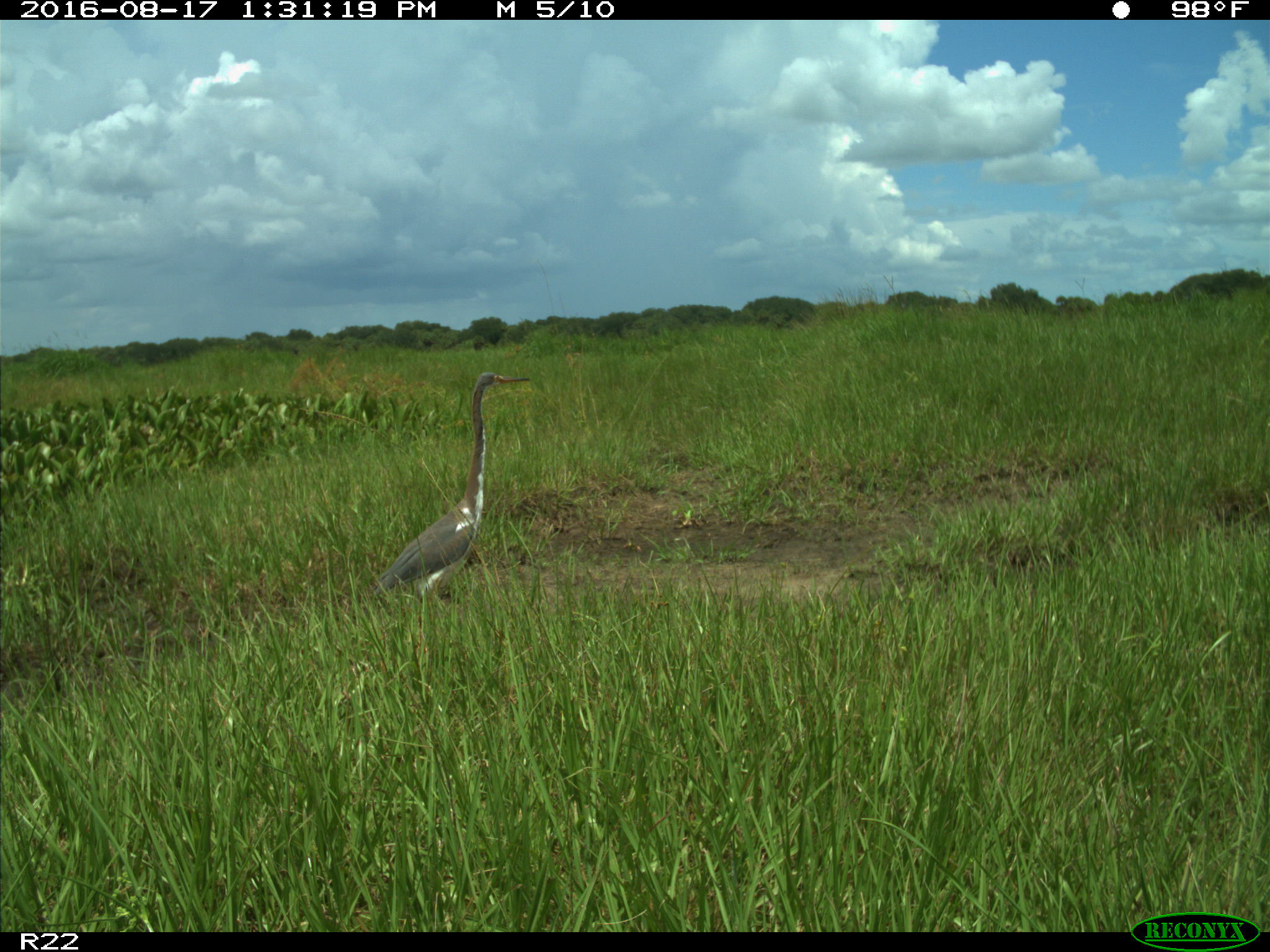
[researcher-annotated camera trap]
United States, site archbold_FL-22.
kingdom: Animalia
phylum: Chordata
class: Aves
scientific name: Aves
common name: birds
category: unidentified bird